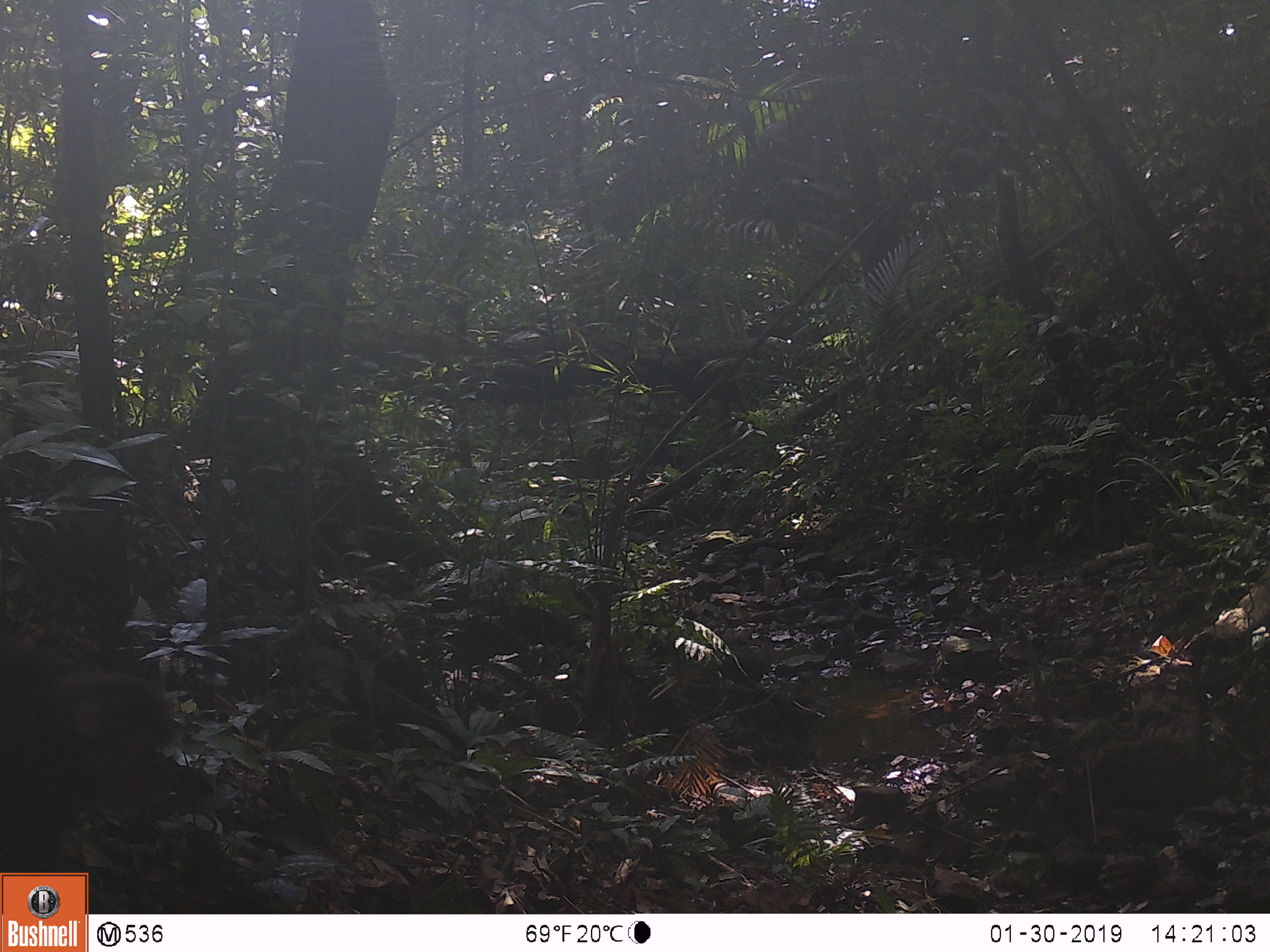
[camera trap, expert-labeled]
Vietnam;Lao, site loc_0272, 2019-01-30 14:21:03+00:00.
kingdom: Animalia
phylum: Chordata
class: Mammalia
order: Primates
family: Cercopithecidae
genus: Macaca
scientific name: Macaca arctoides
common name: stump-tailed macaque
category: stump tailed macaque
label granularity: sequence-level